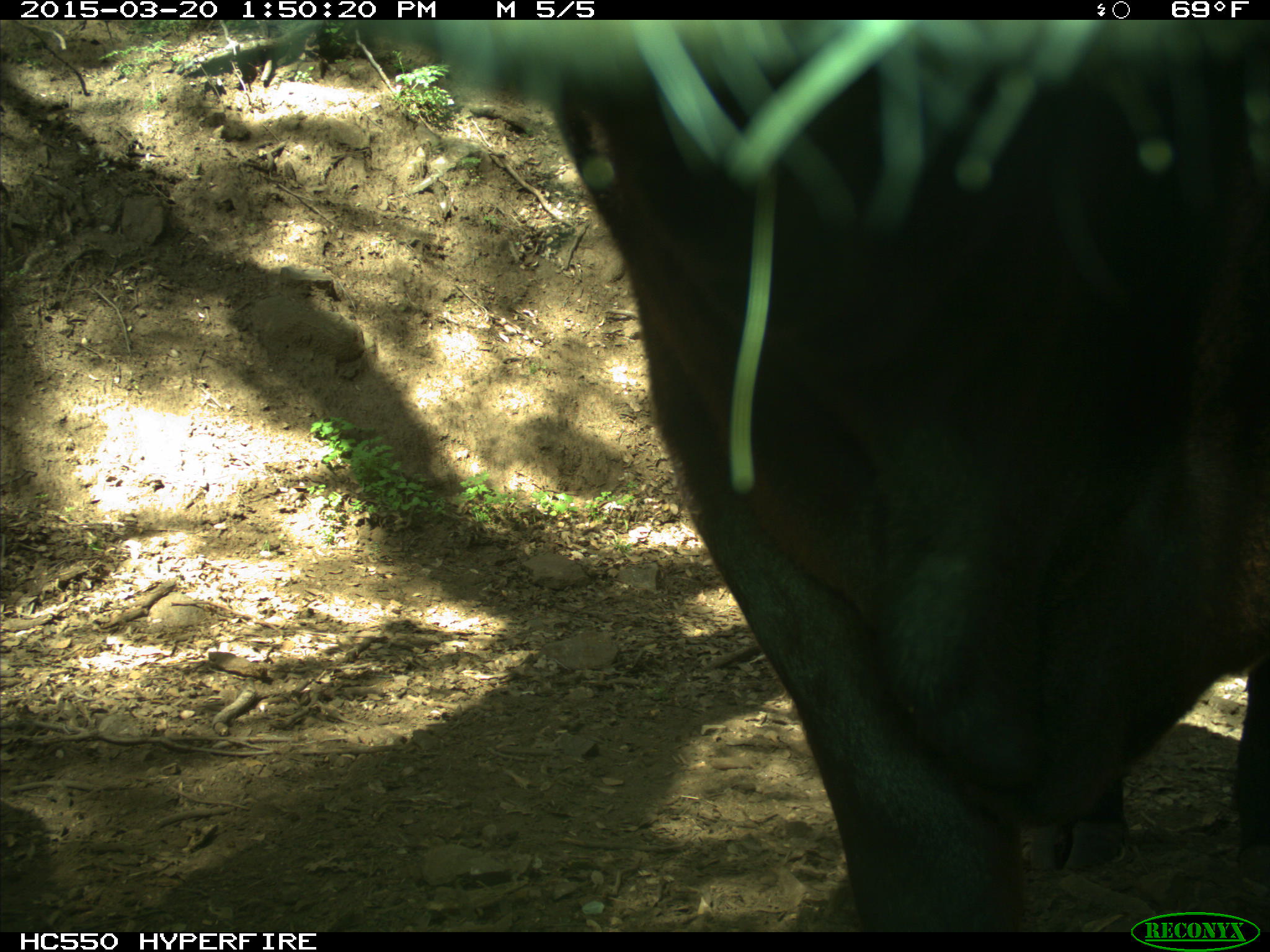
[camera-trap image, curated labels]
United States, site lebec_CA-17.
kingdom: Animalia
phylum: Chordata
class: Mammalia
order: Artiodactyla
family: Bovidae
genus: Bos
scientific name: Bos taurus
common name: domestic cow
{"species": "Bos taurus (domestic cow)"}